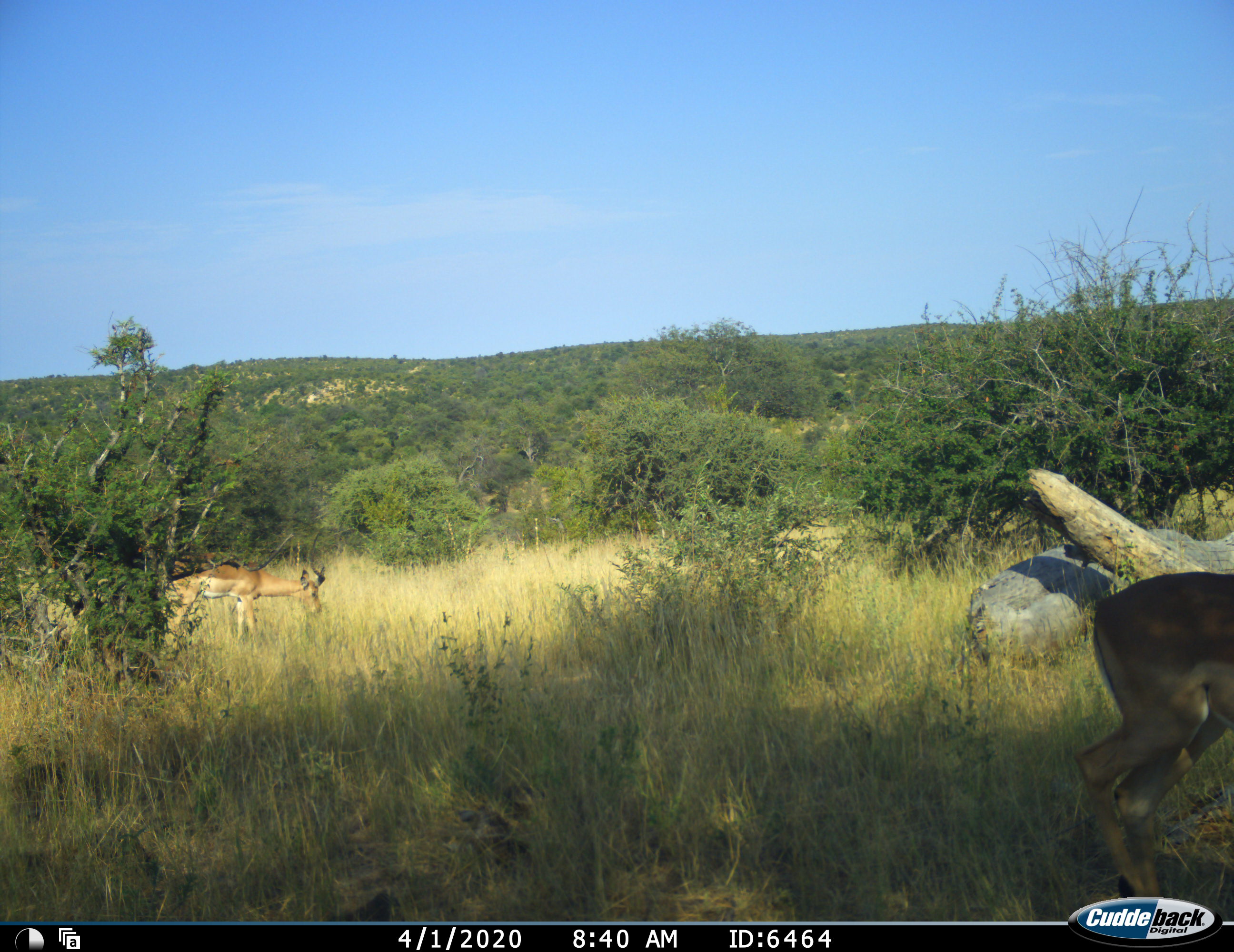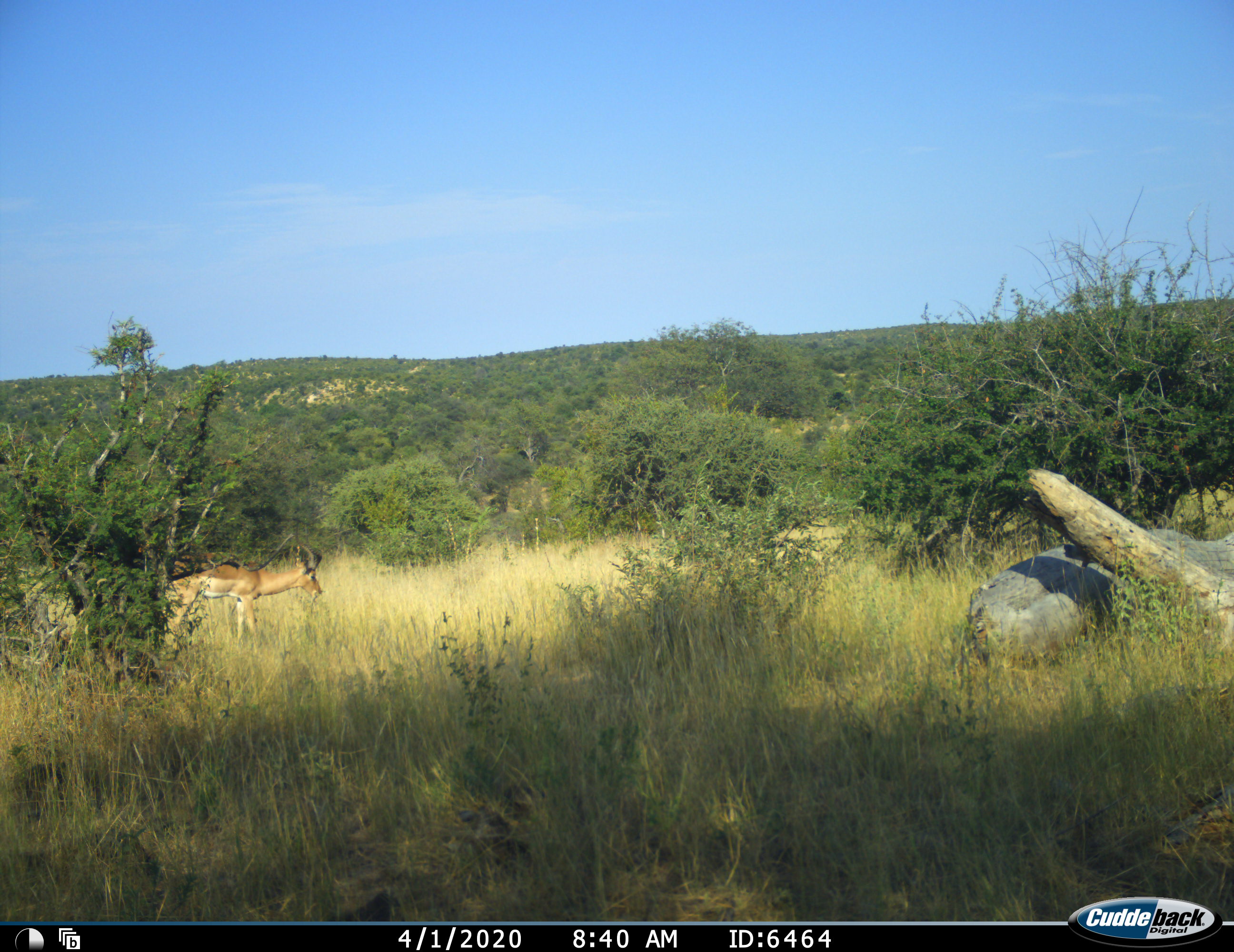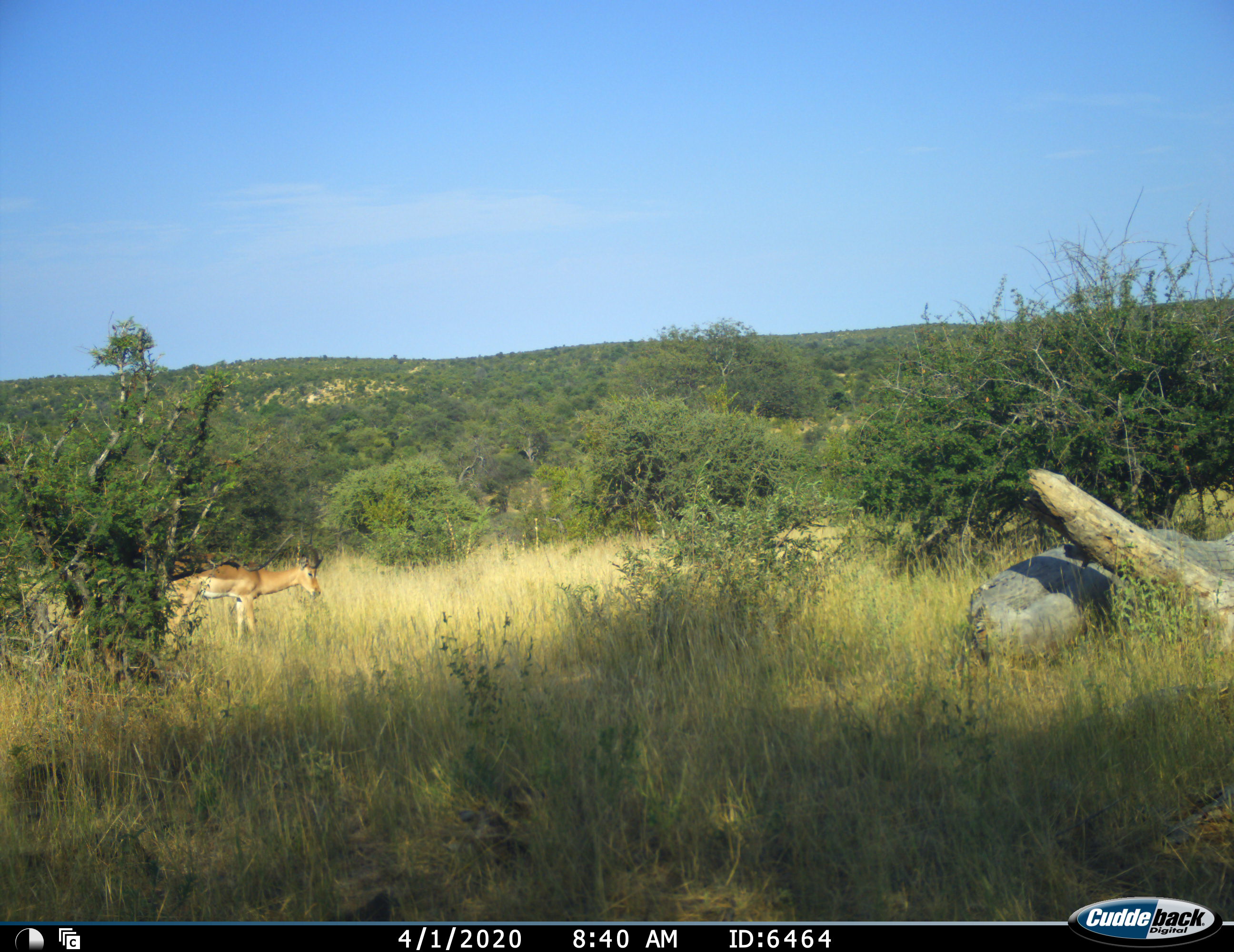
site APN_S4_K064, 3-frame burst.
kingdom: Animalia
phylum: Chordata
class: Mammalia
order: Artiodactyla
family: Bovidae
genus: Aepyceros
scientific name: Aepyceros melampus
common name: impala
Impala (Aepyceros melampus), count 2. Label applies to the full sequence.